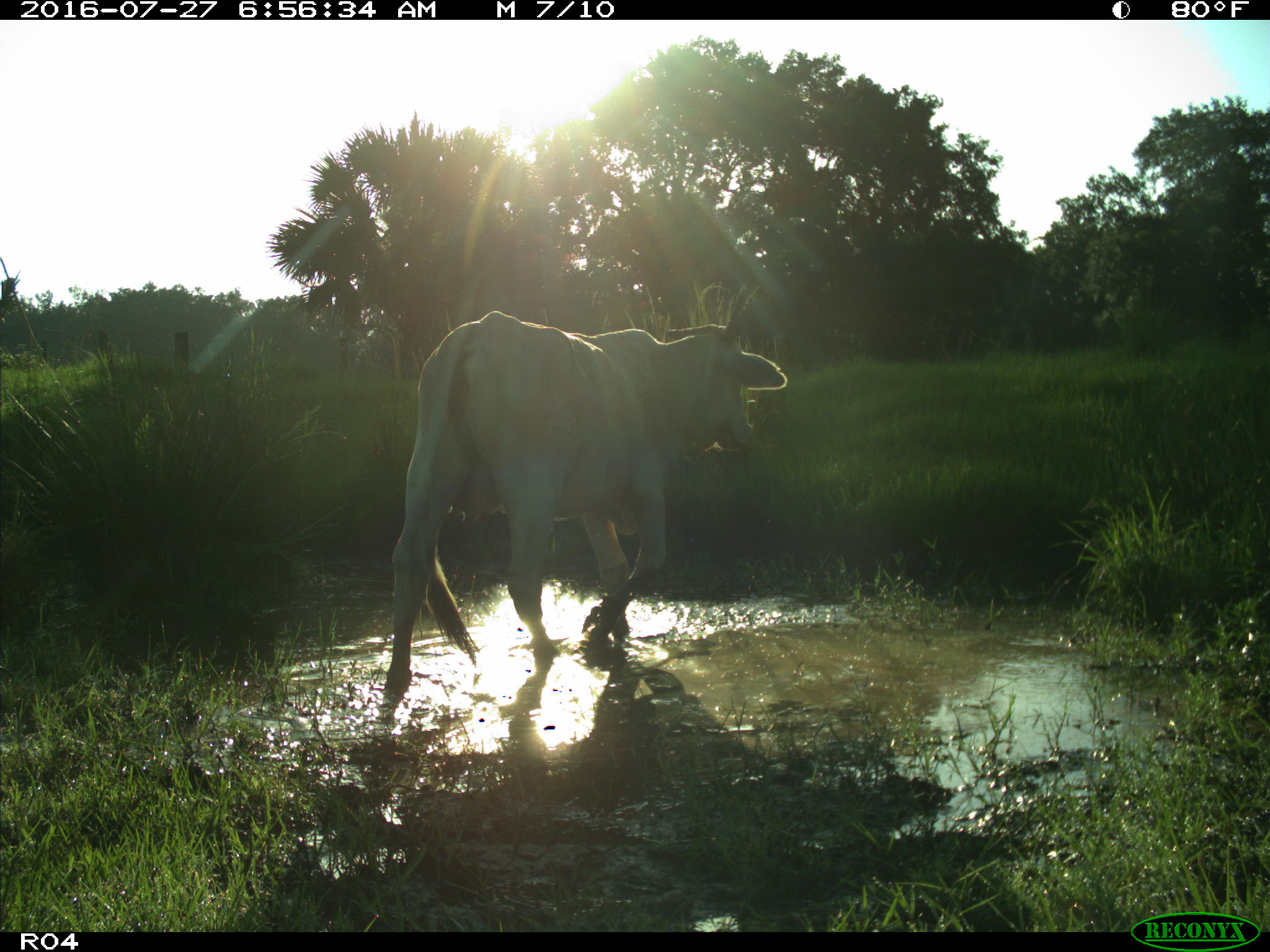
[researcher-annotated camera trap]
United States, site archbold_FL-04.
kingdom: Animalia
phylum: Chordata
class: Mammalia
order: Artiodactyla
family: Bovidae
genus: Bos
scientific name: Bos taurus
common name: domestic cow